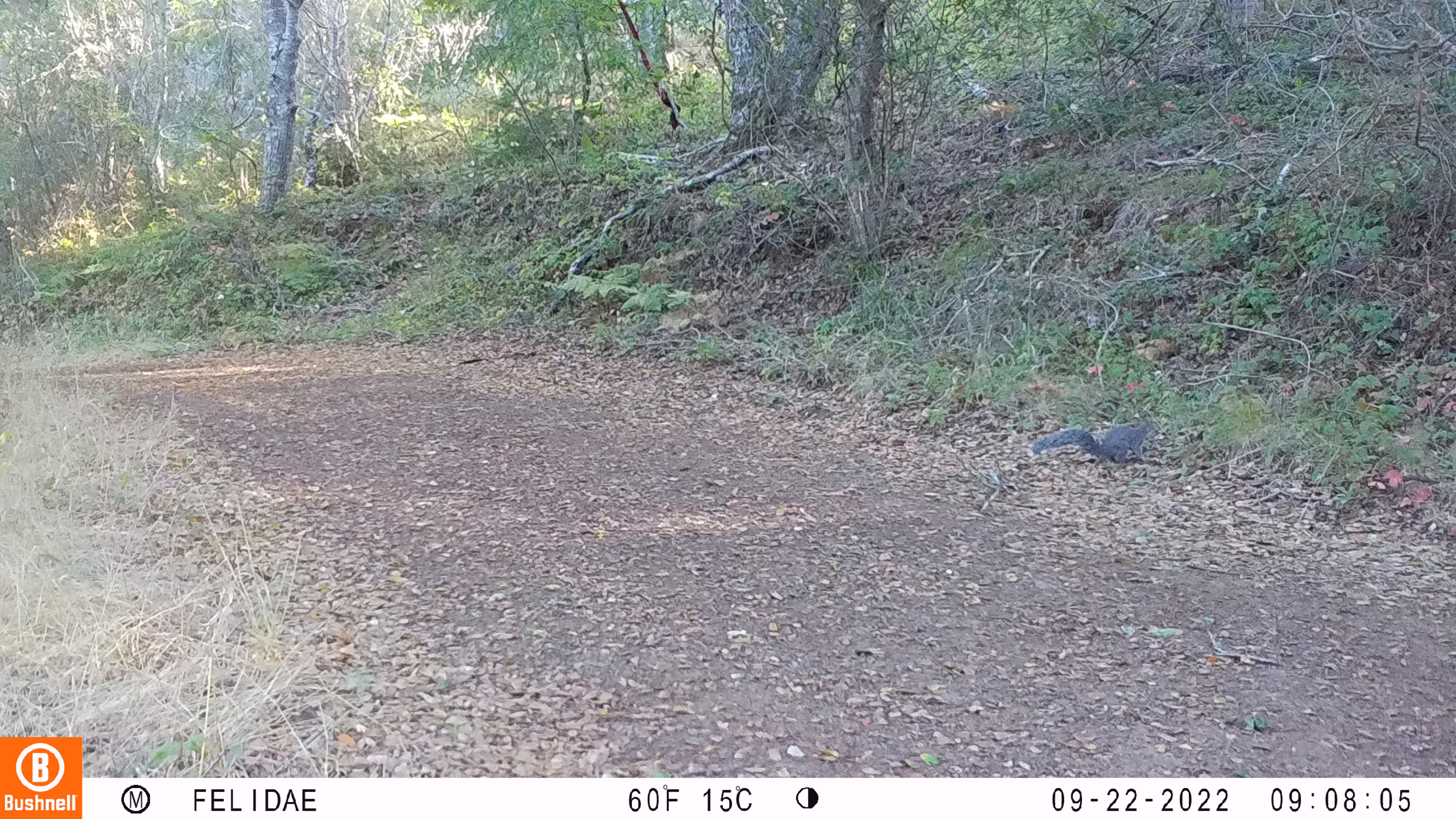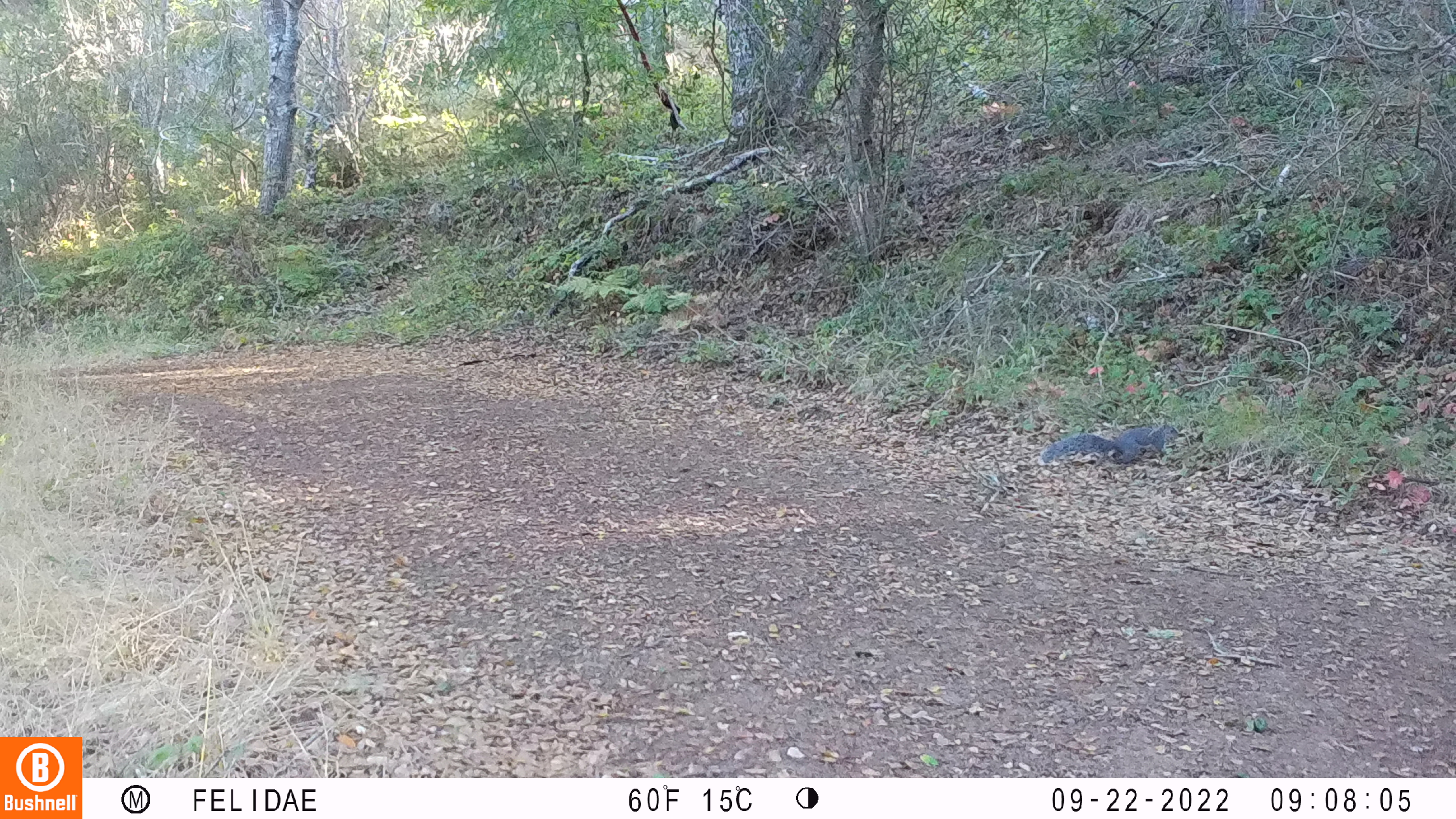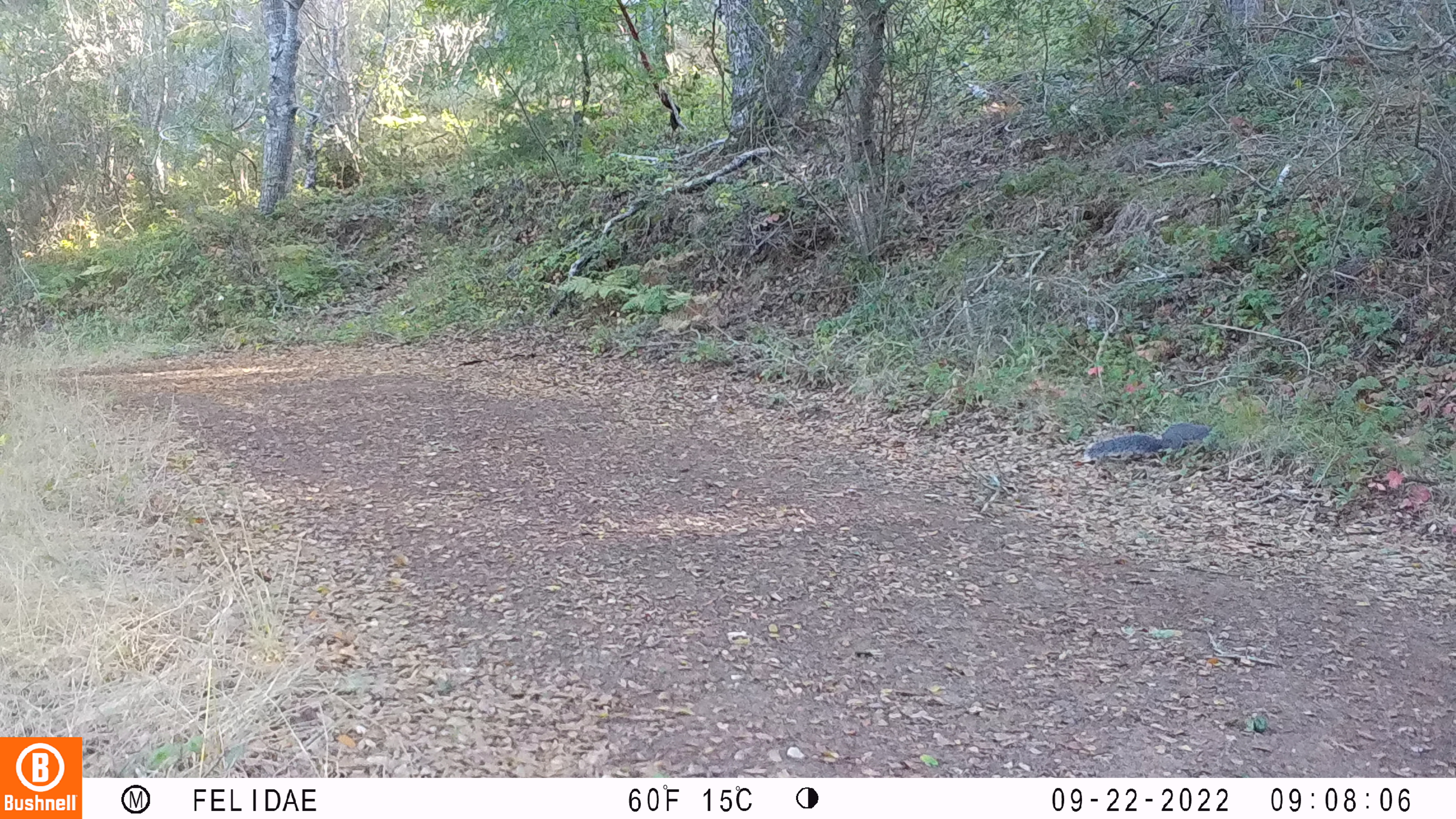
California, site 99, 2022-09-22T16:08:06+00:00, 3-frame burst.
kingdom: Animalia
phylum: Chordata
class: Mammalia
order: Rodentia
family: Sciuridae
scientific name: Sciuridae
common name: squirrel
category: unknown squirrel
Unknown squirrel (squirrel) (Sciuridae).